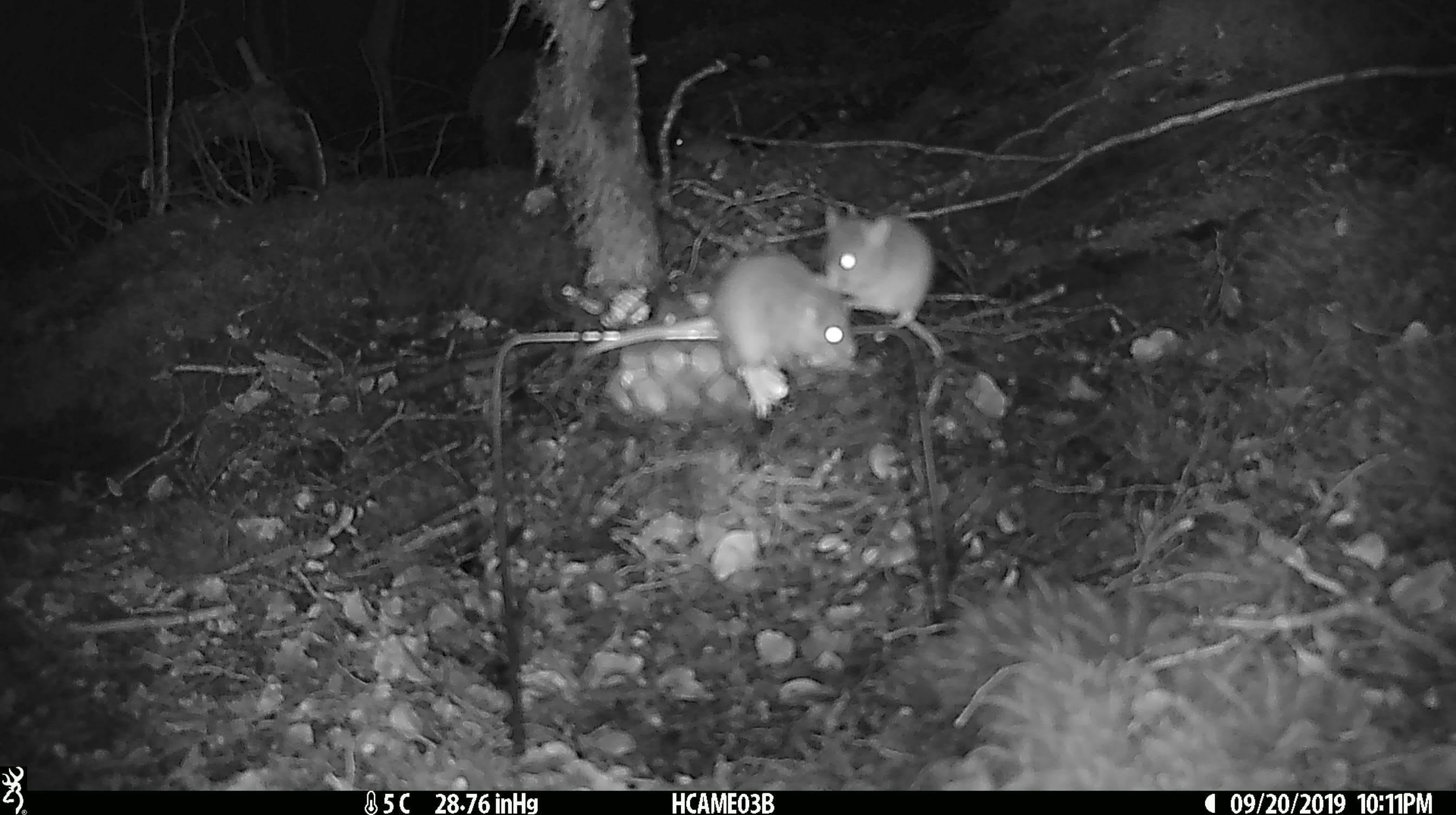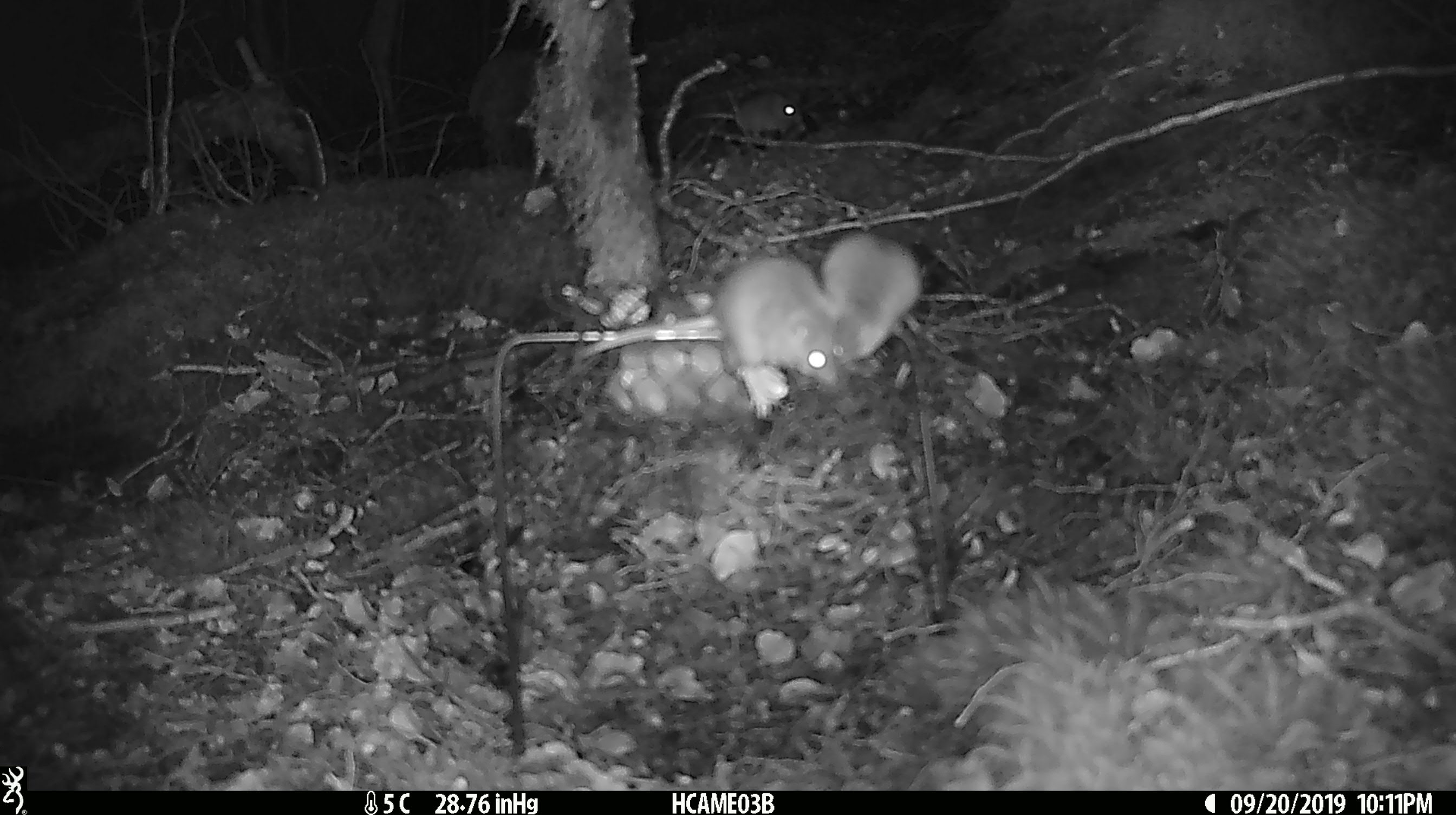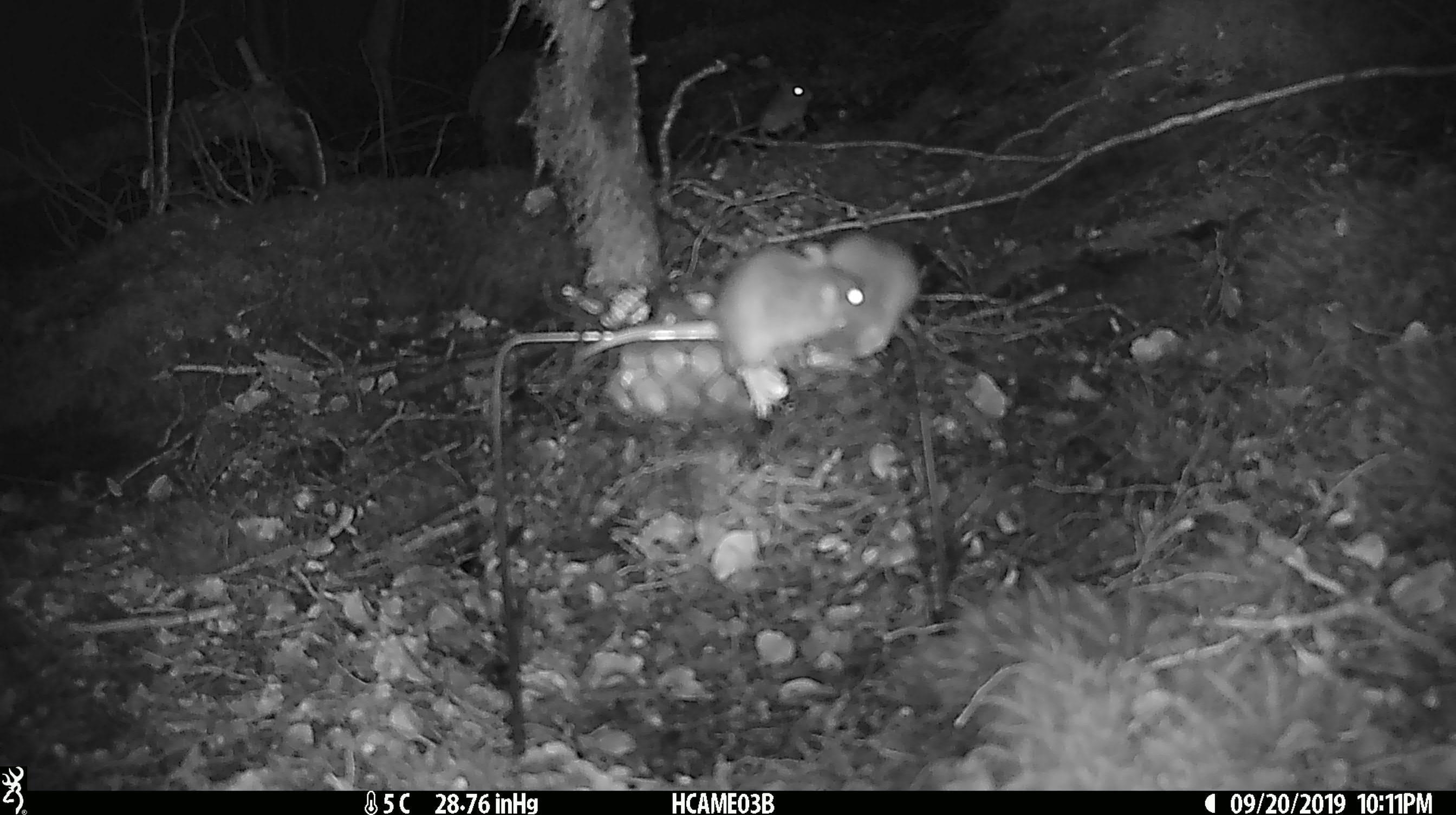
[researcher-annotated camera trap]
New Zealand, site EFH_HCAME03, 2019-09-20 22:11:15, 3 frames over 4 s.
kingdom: Animalia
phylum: Chordata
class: Mammalia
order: Rodentia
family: Muridae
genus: Mus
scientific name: Mus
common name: mouse